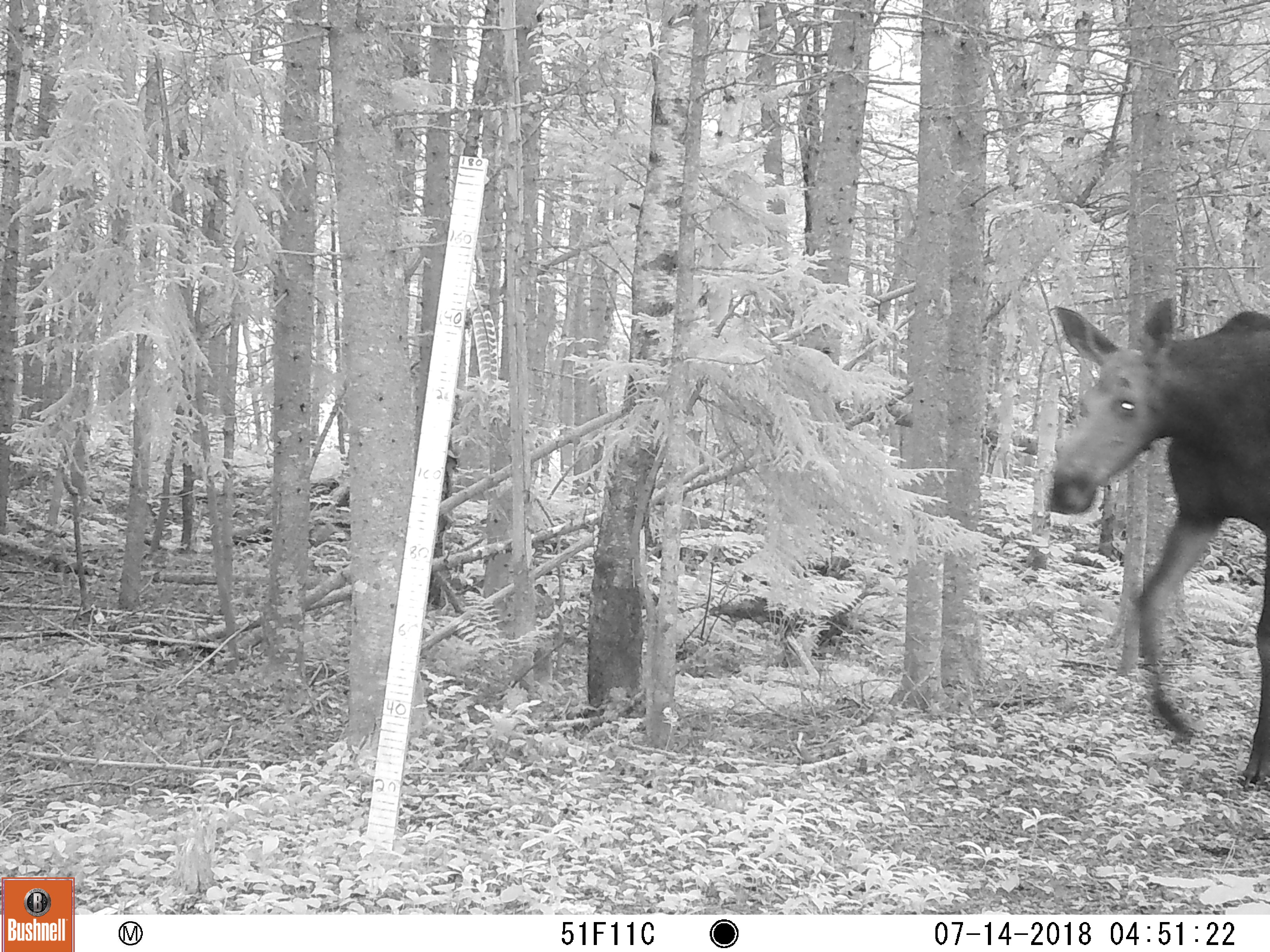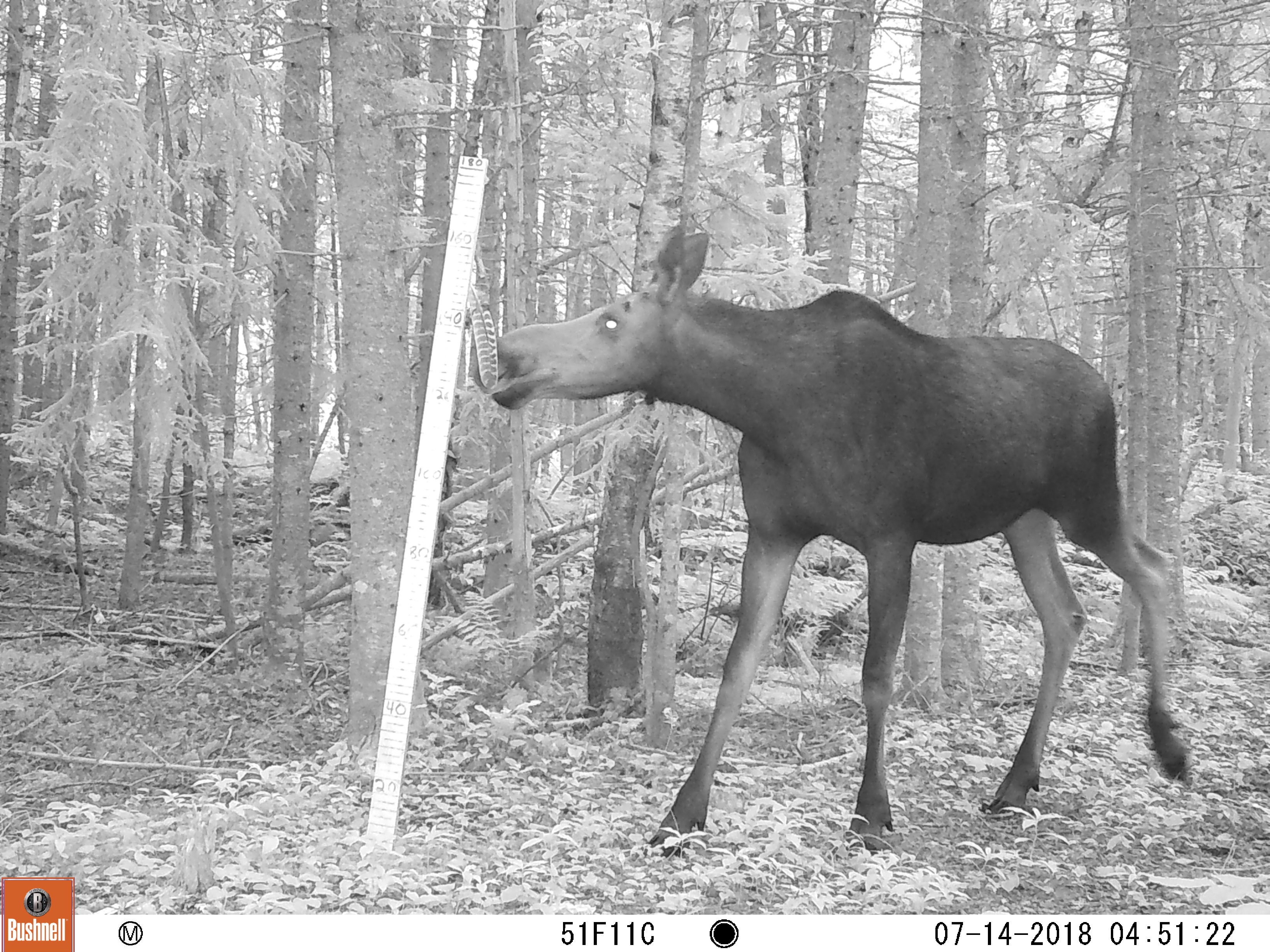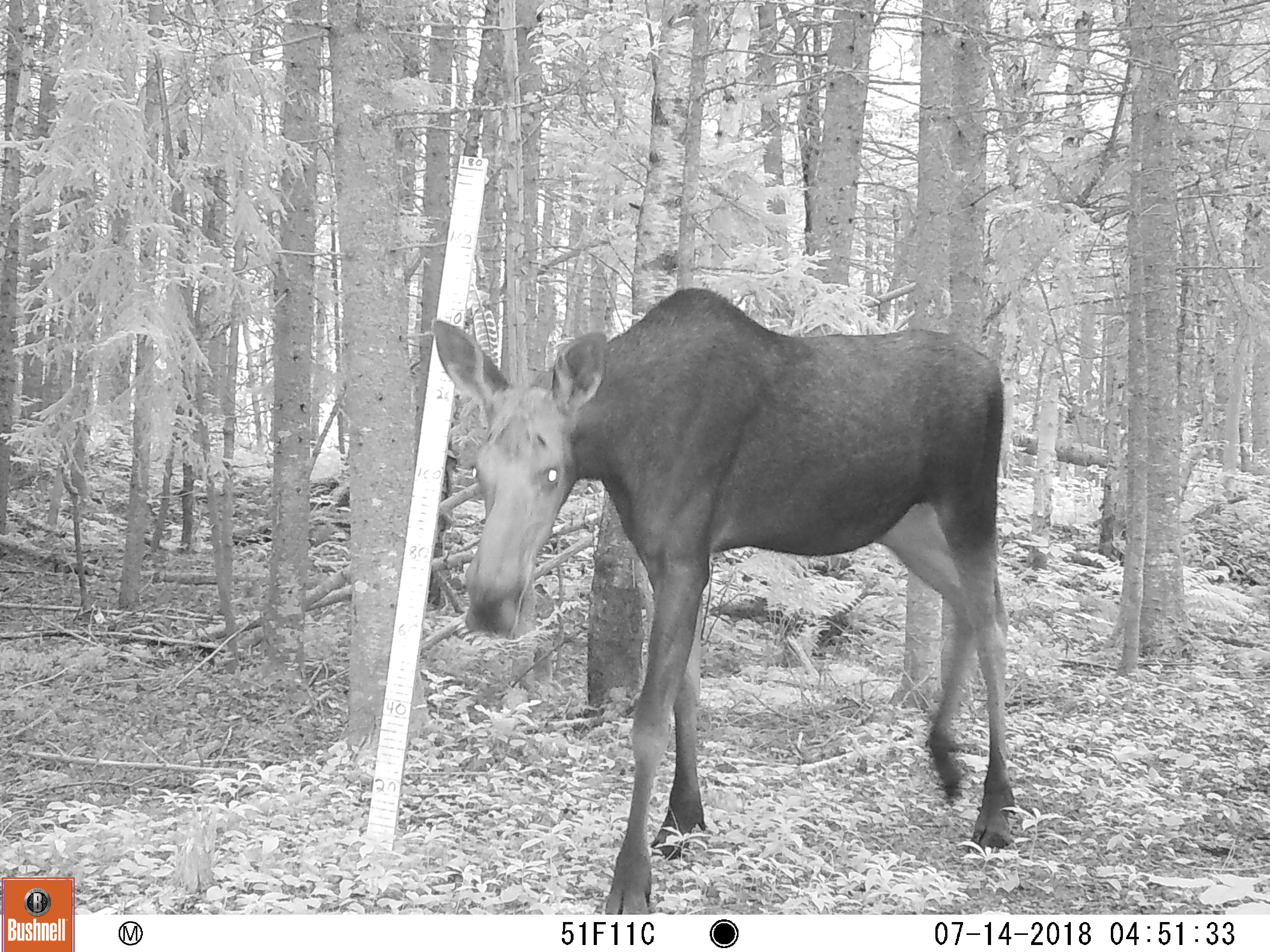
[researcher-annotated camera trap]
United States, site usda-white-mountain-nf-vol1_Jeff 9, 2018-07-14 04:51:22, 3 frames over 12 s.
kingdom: Animalia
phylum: Chordata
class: Mammalia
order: Artiodactyla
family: Cervidae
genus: Alces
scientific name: Alces alces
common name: moose